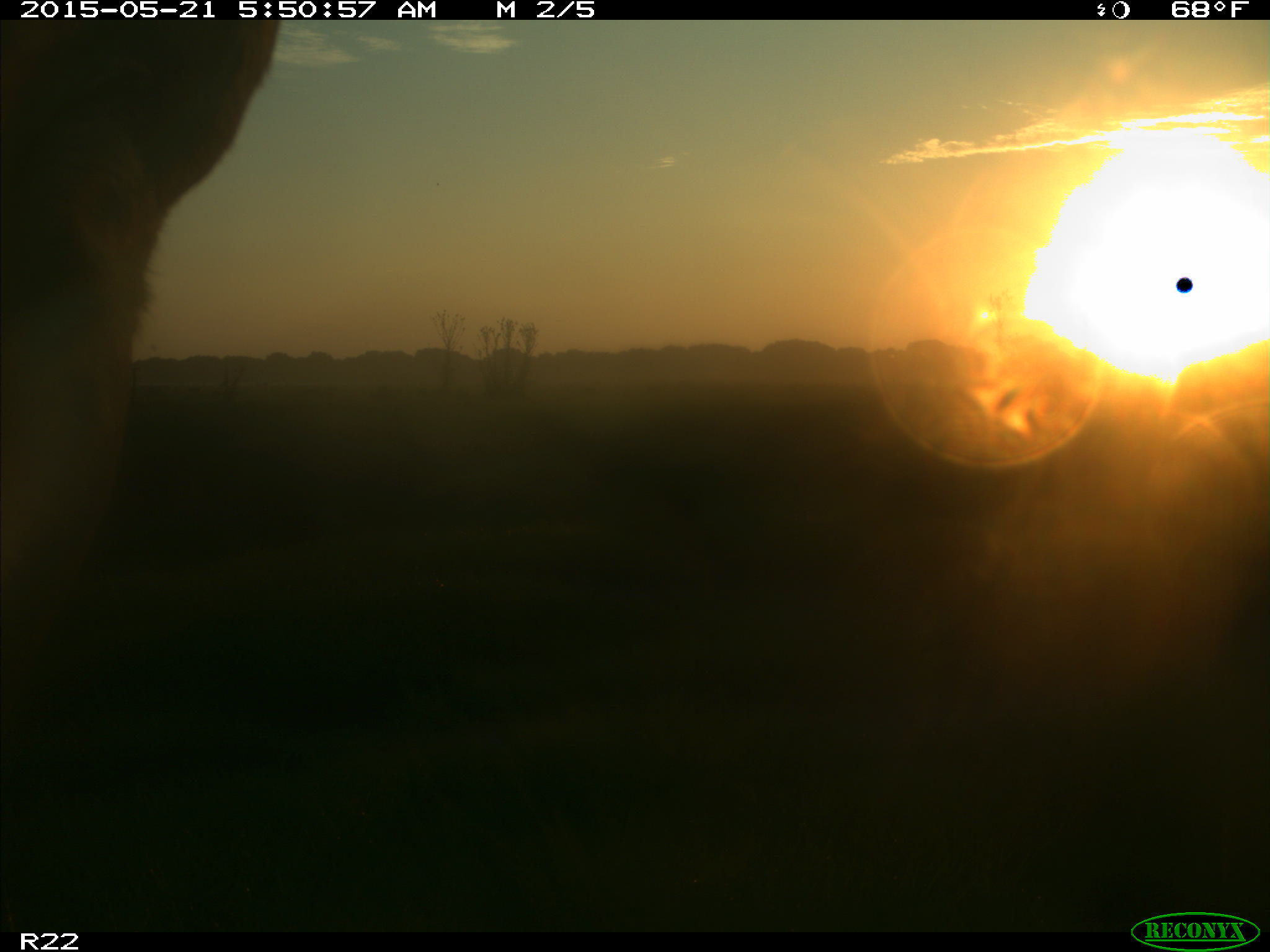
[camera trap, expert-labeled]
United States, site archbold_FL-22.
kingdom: Animalia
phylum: Chordata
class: Mammalia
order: Artiodactyla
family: Bovidae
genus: Bos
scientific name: Bos taurus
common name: domestic cow